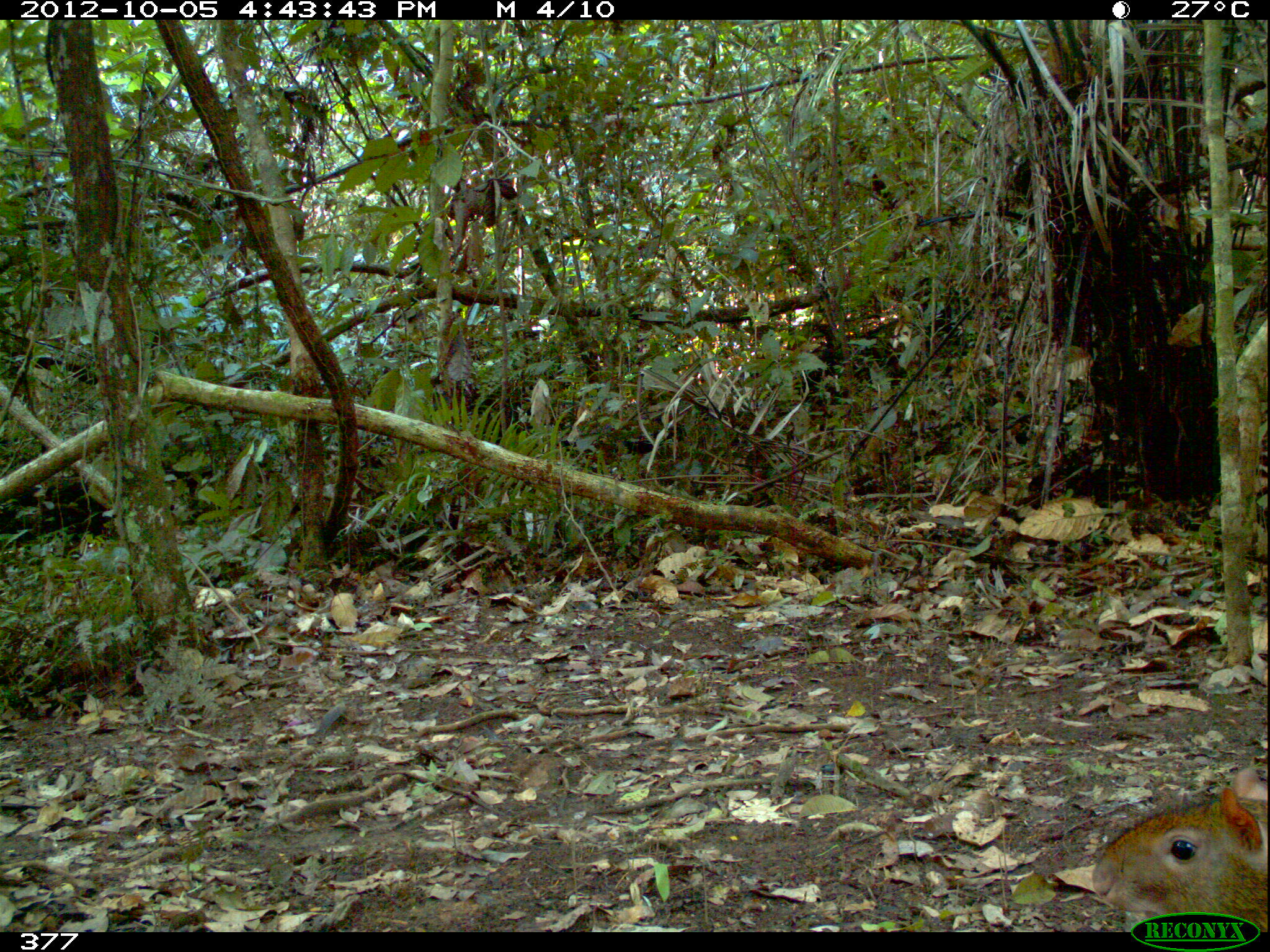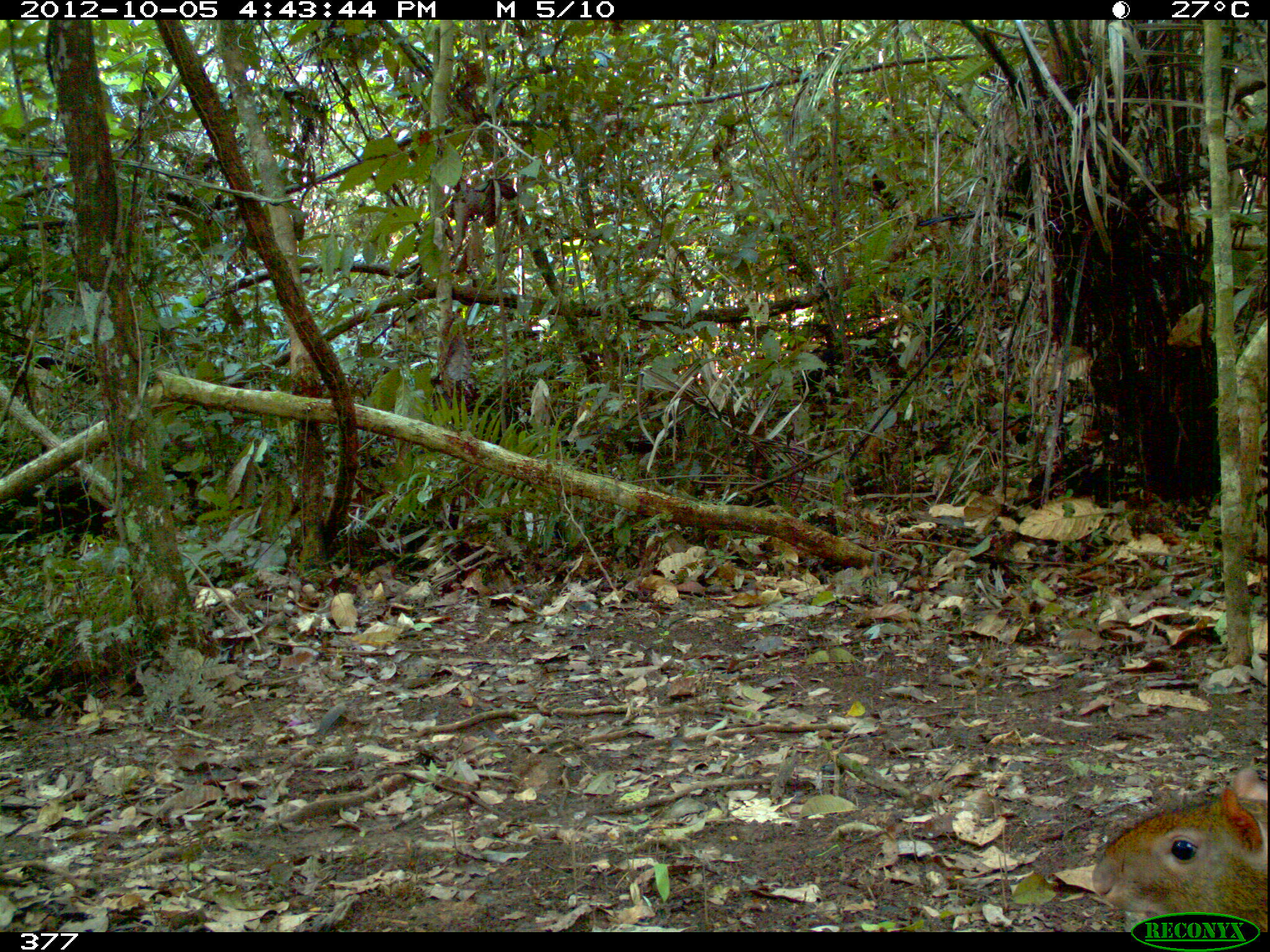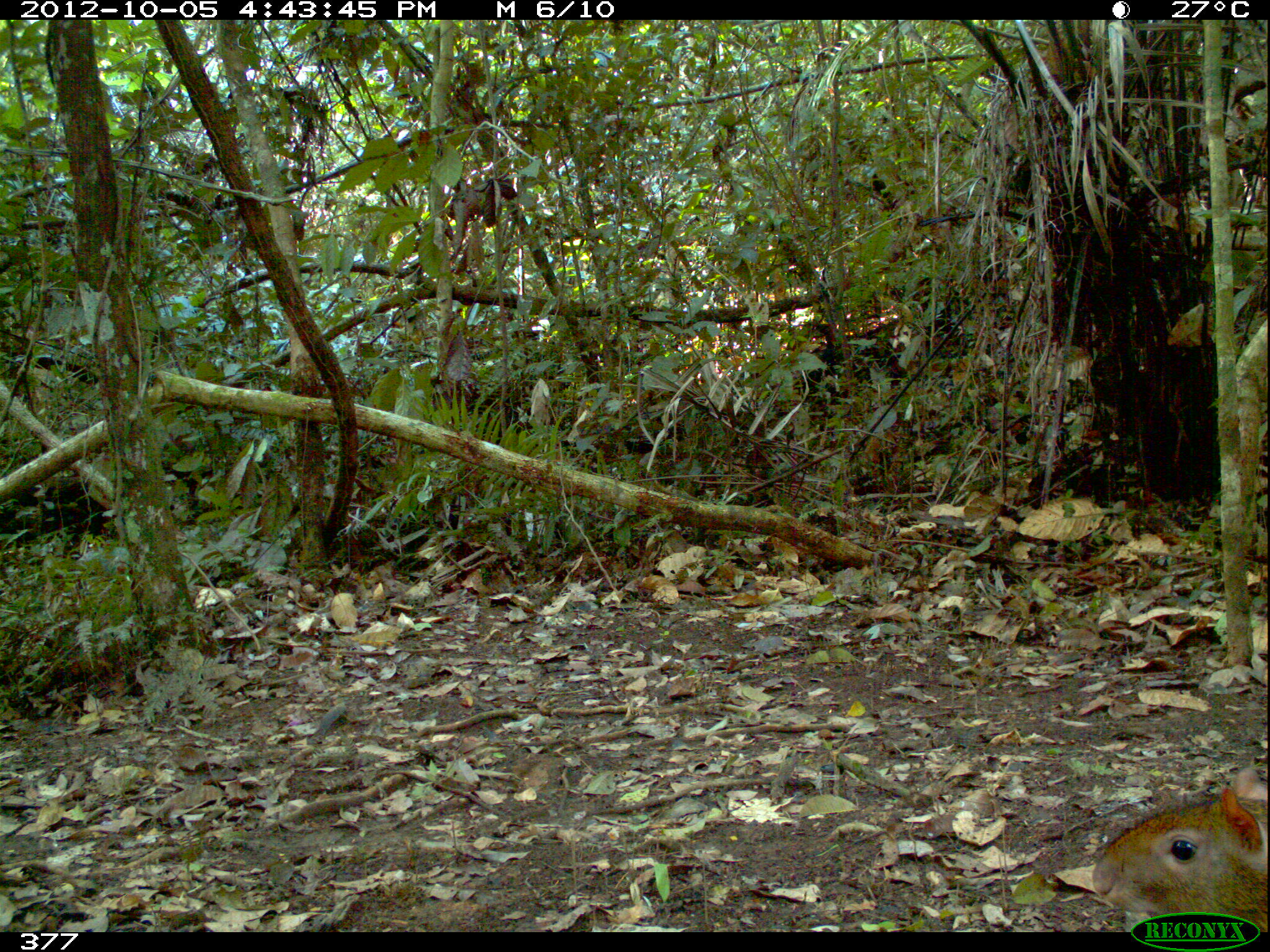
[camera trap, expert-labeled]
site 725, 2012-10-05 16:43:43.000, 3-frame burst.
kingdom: Animalia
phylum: Chordata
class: Mammalia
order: Rodentia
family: Dasyproctidae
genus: Dasyprocta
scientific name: Dasyprocta punctata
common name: central american agouti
Dasyprocta punctata (central american agouti).